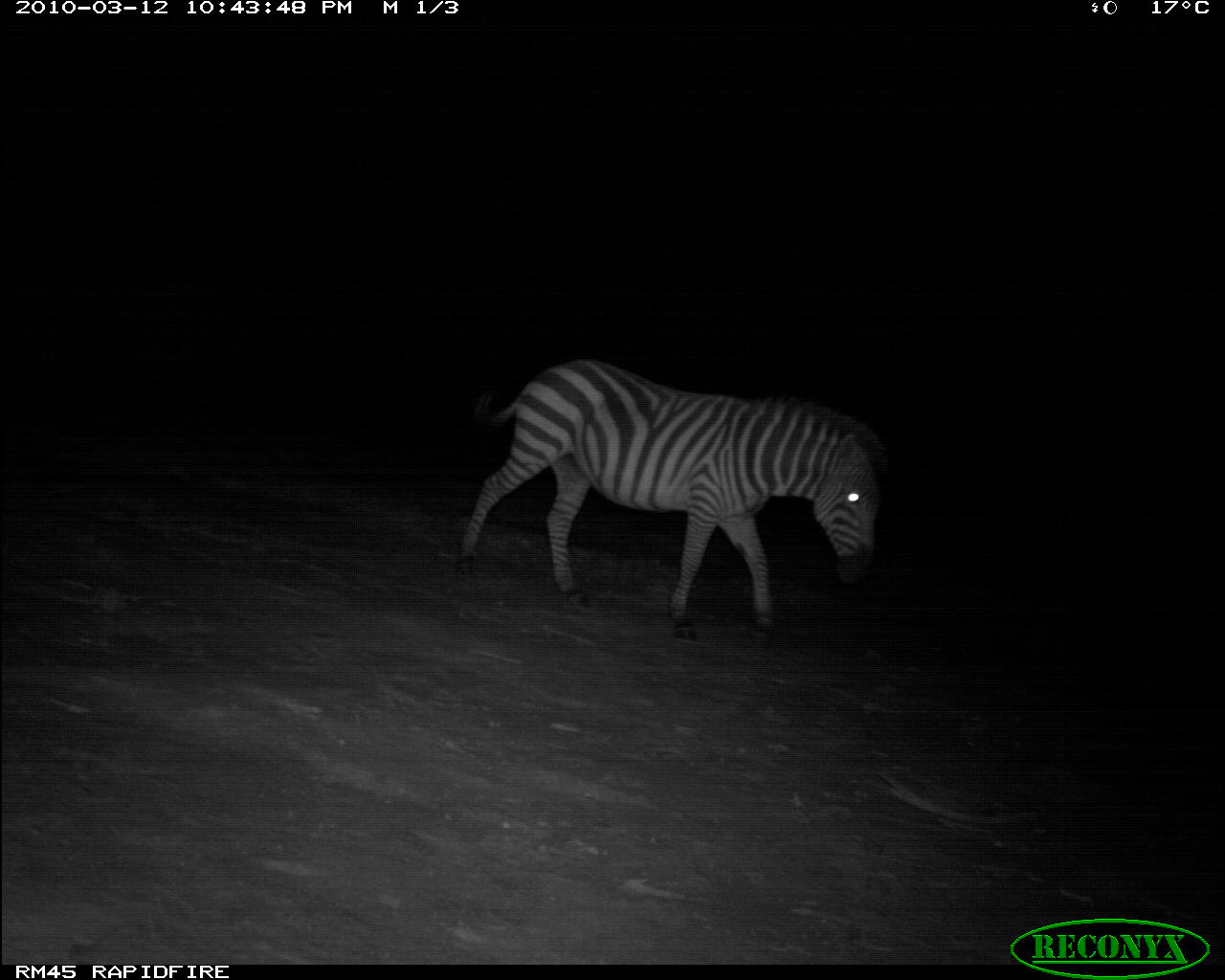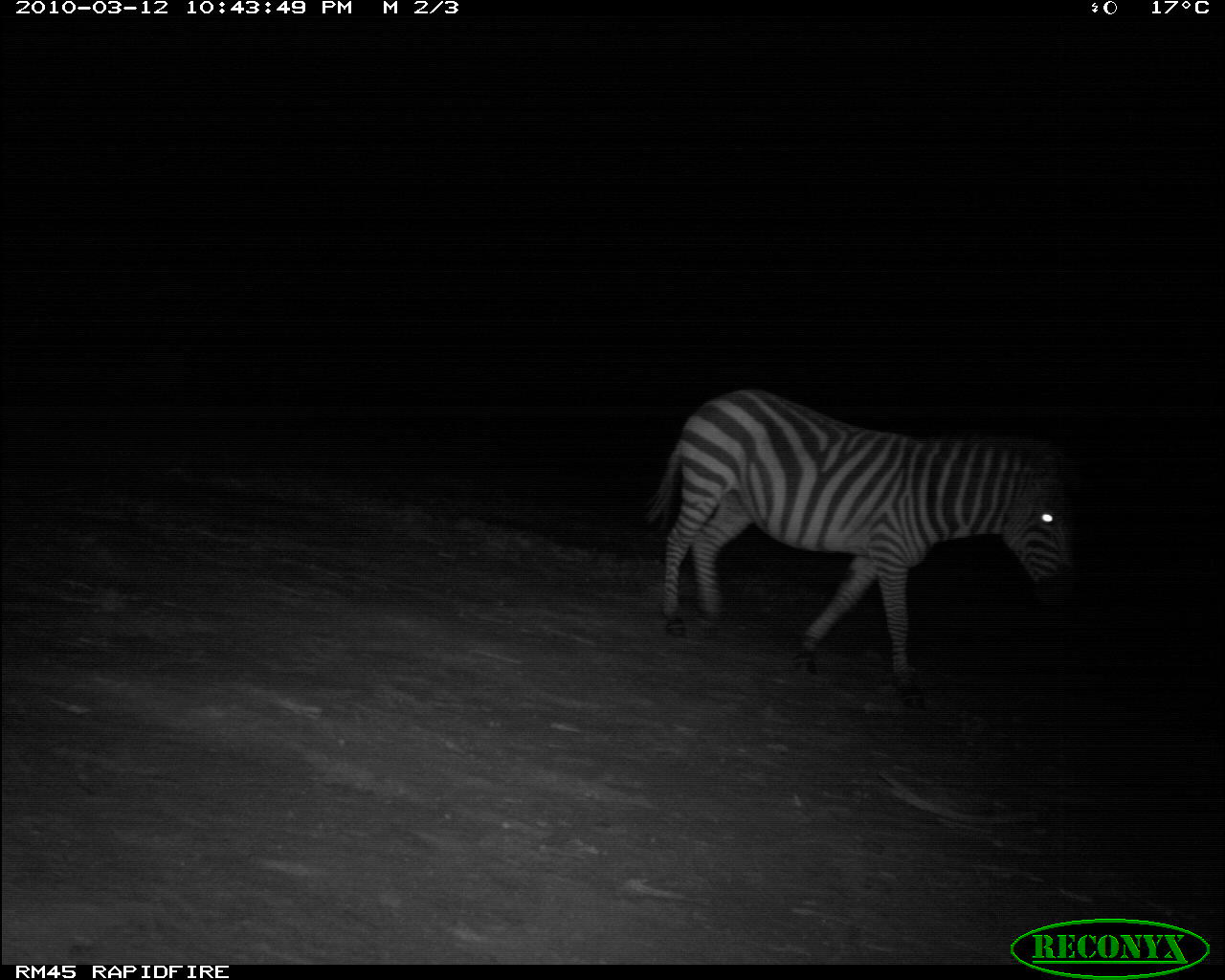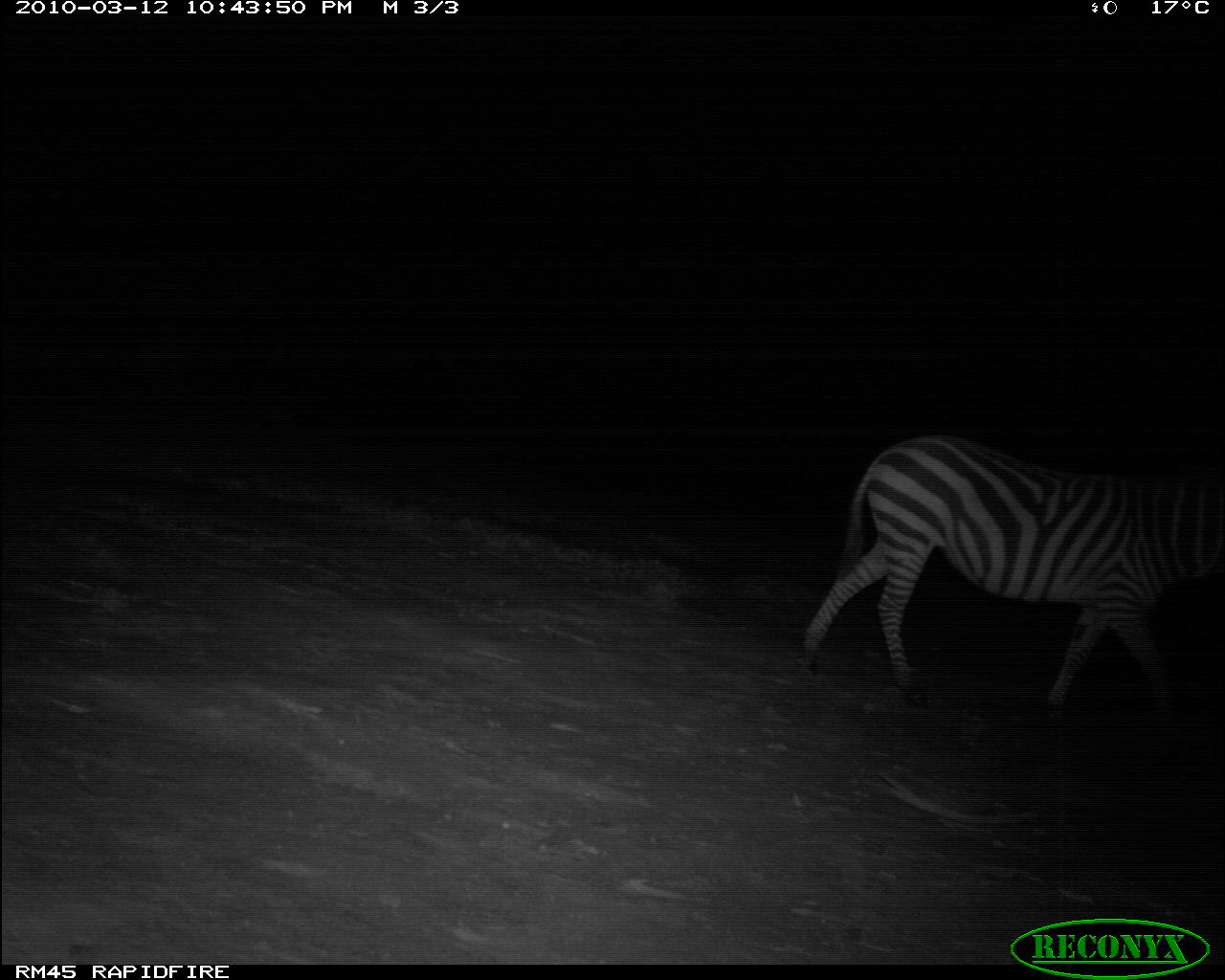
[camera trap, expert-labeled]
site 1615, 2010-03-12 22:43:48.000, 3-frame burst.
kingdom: Animalia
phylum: Chordata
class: Mammalia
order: Perissodactyla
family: Equidae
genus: Equus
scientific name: Equus quagga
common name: plains zebra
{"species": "Equus quagga (plains zebra)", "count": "1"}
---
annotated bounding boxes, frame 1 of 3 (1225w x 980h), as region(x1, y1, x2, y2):
equus quagga: region(460, 360, 881, 645)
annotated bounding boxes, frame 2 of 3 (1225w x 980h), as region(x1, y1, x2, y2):
equus quagga: region(638, 387, 1081, 705)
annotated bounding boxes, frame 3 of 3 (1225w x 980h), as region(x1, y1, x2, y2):
equus quagga: region(806, 432, 1225, 743)